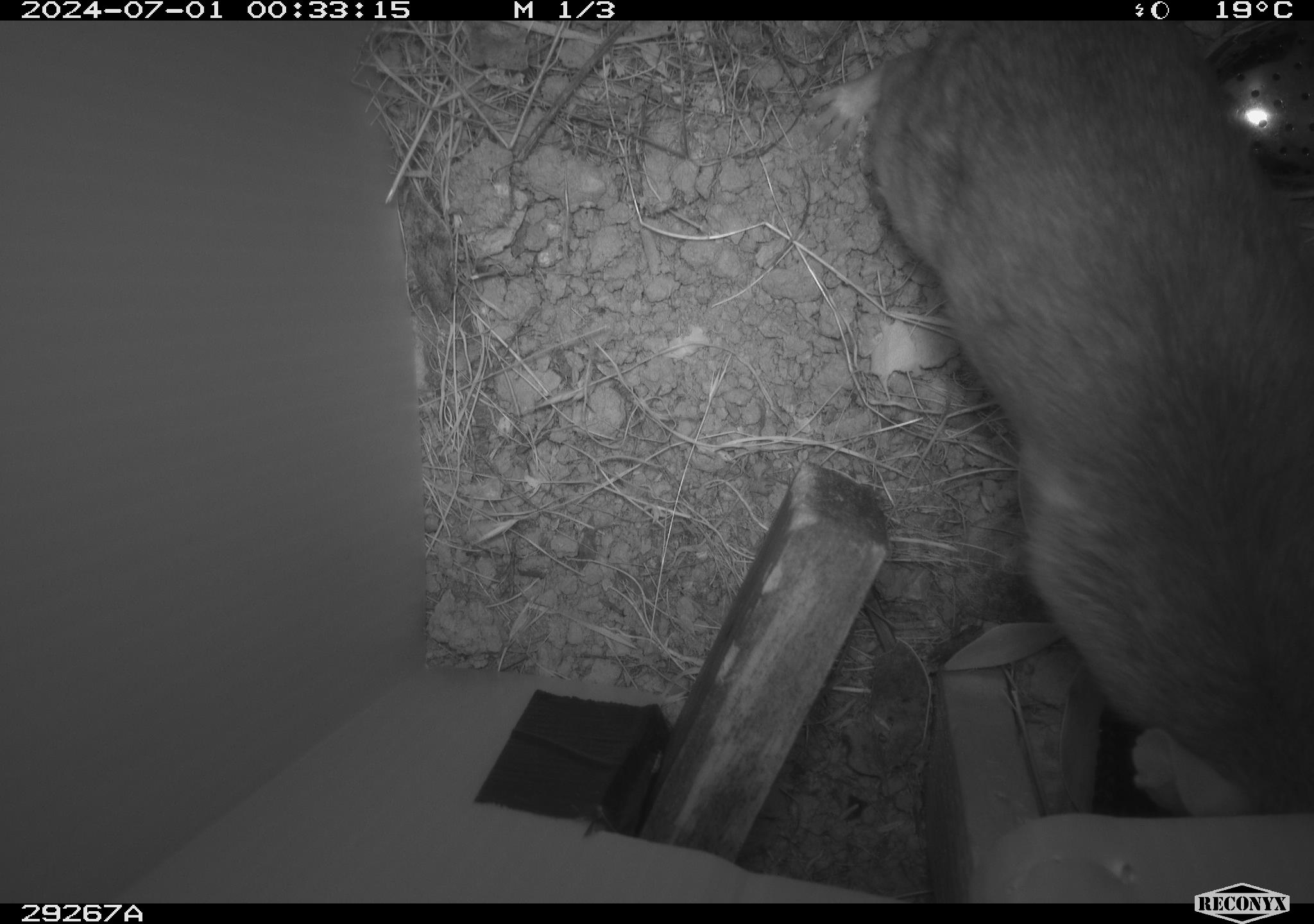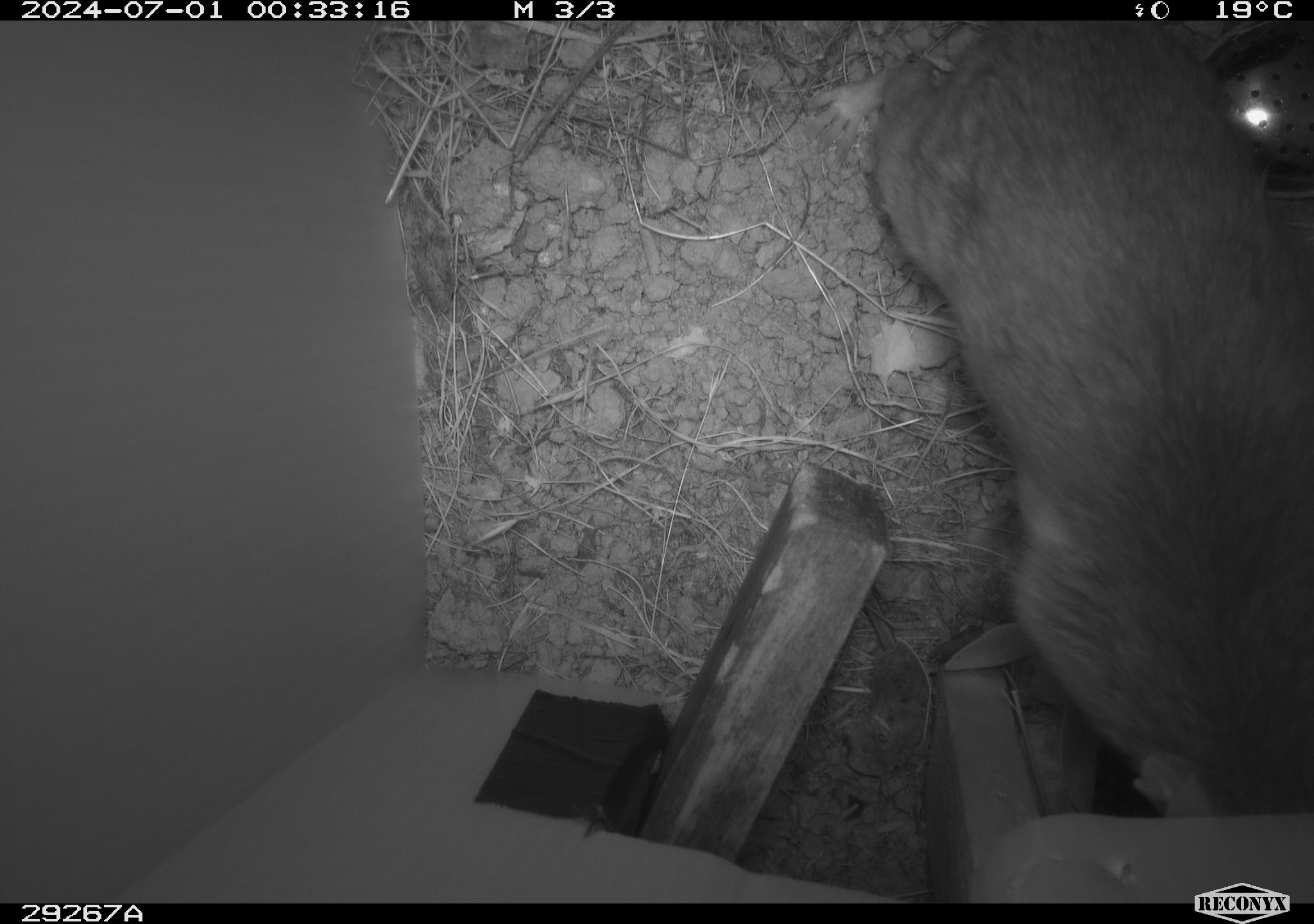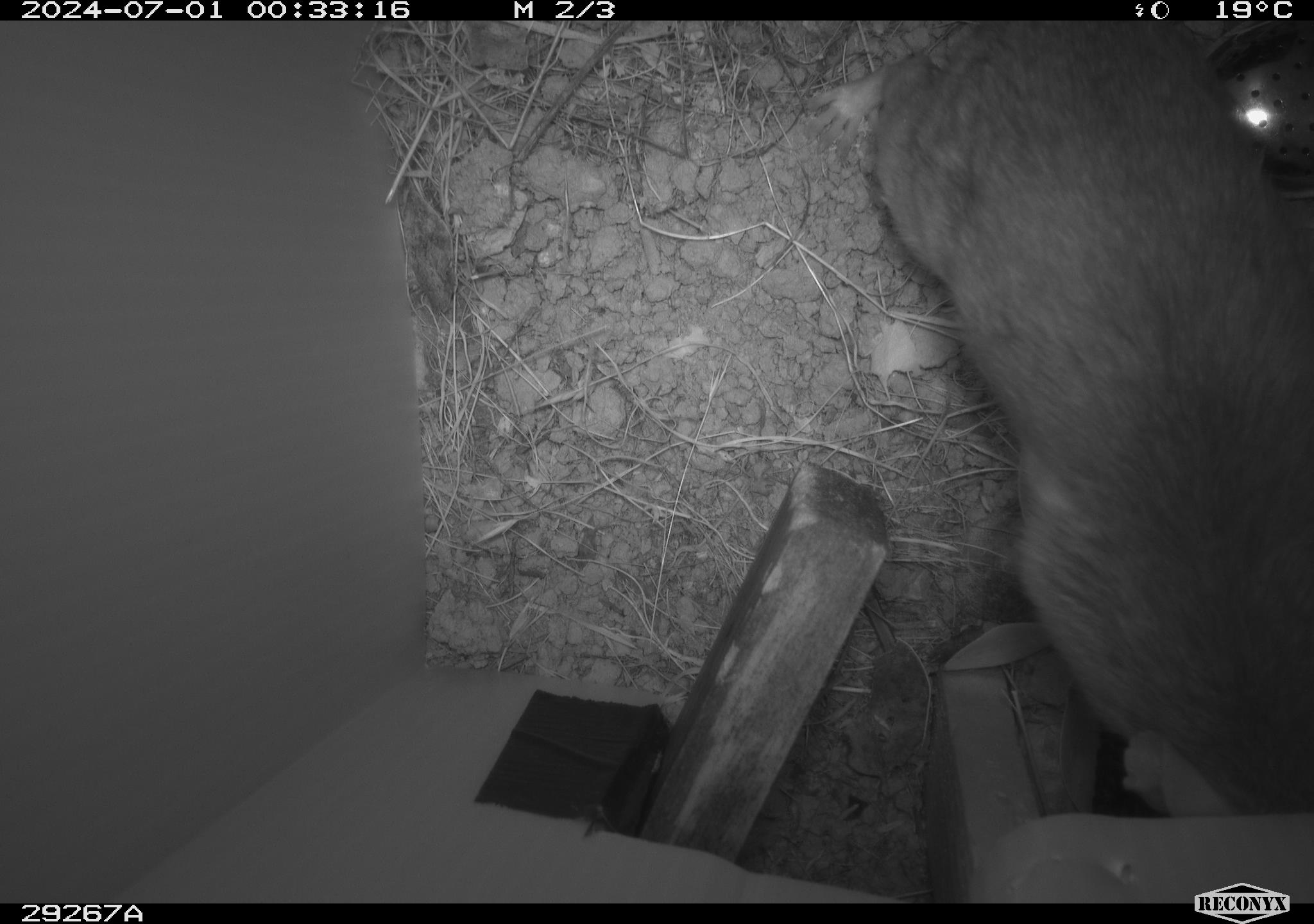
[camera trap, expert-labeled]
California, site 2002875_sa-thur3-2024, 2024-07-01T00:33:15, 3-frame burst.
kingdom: Animalia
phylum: Chordata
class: Mammalia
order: Rodentia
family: Cricetidae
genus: Neotoma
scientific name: Neotoma fuscipes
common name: dusky-footed woodrat